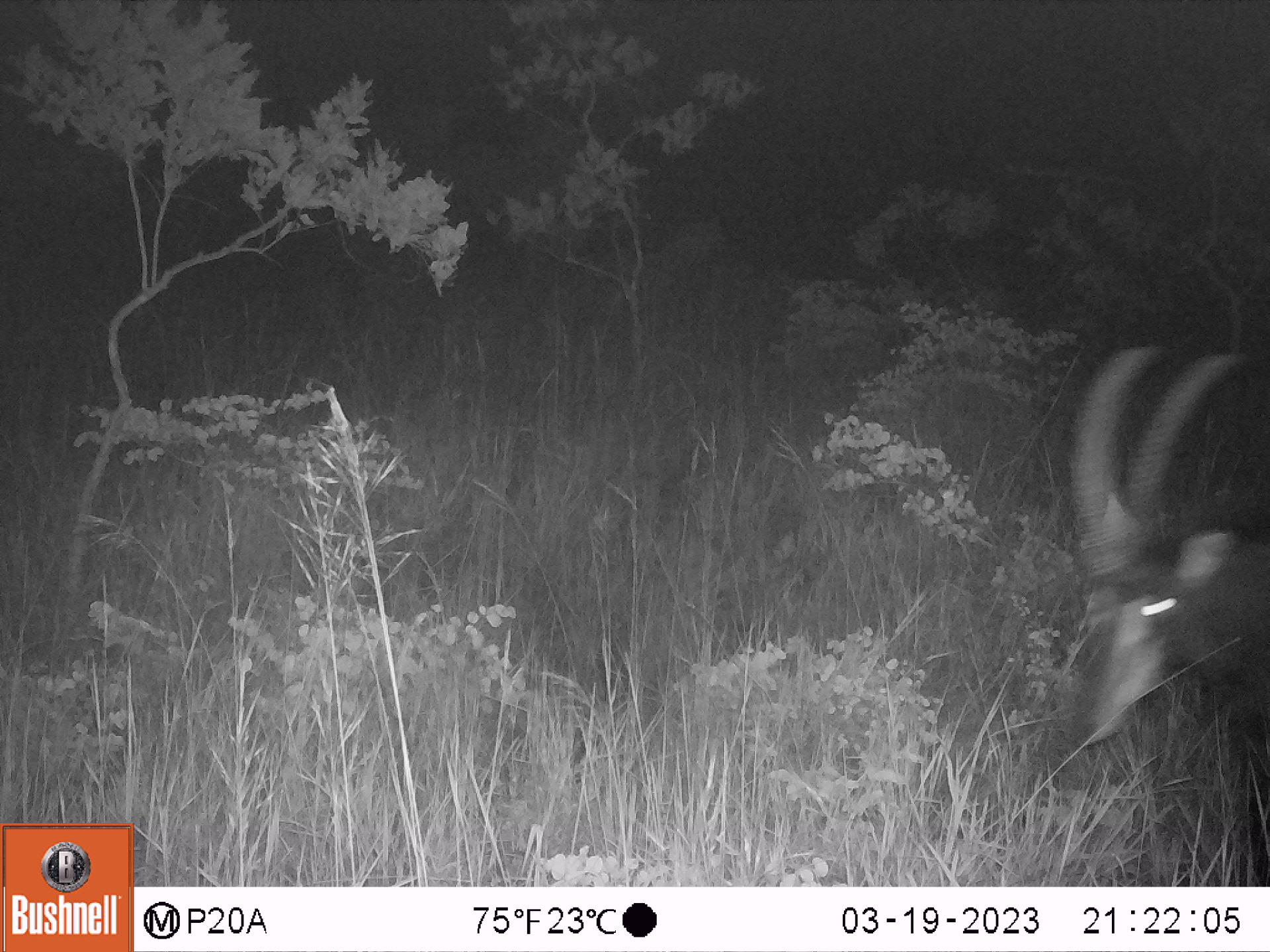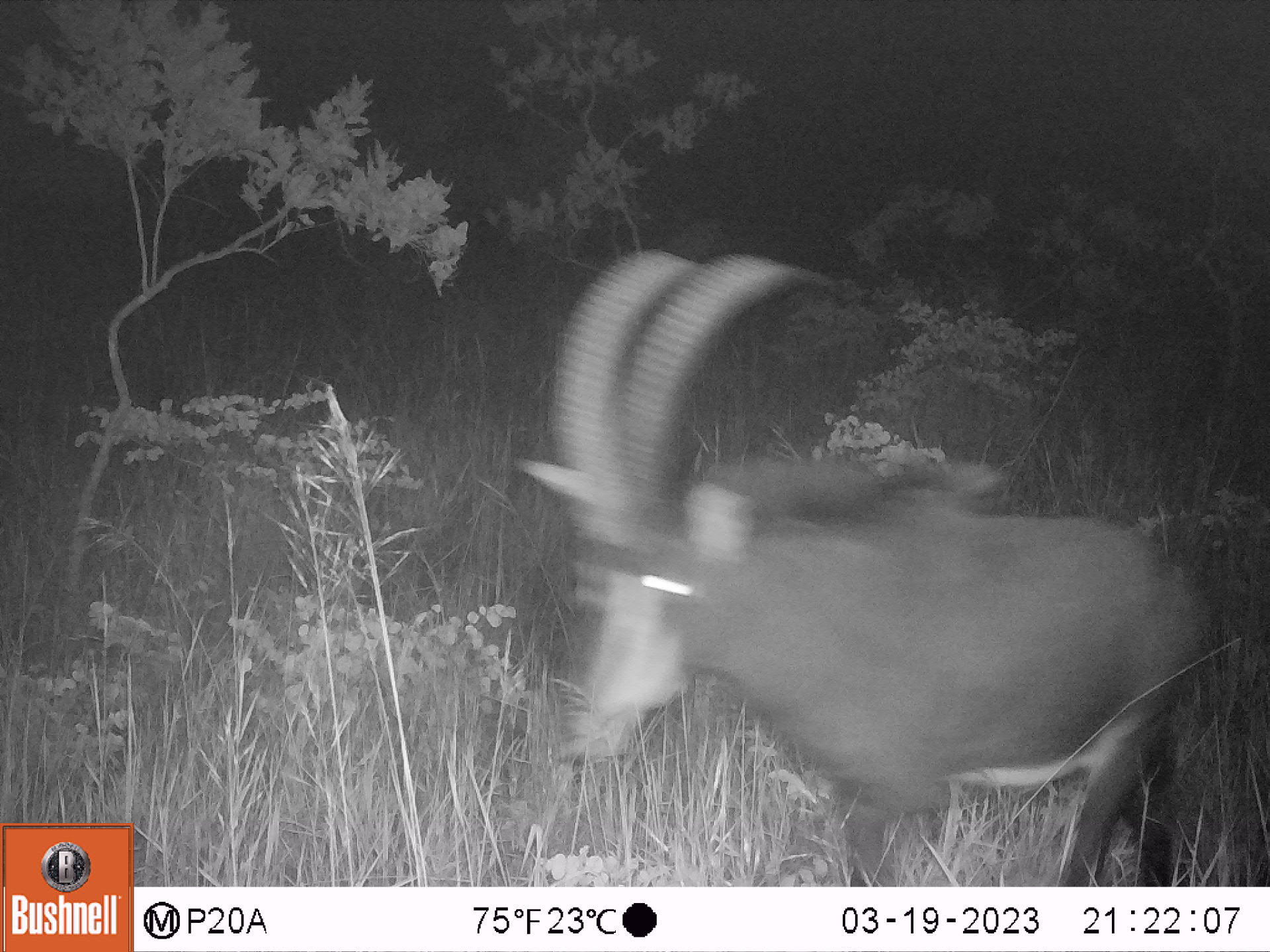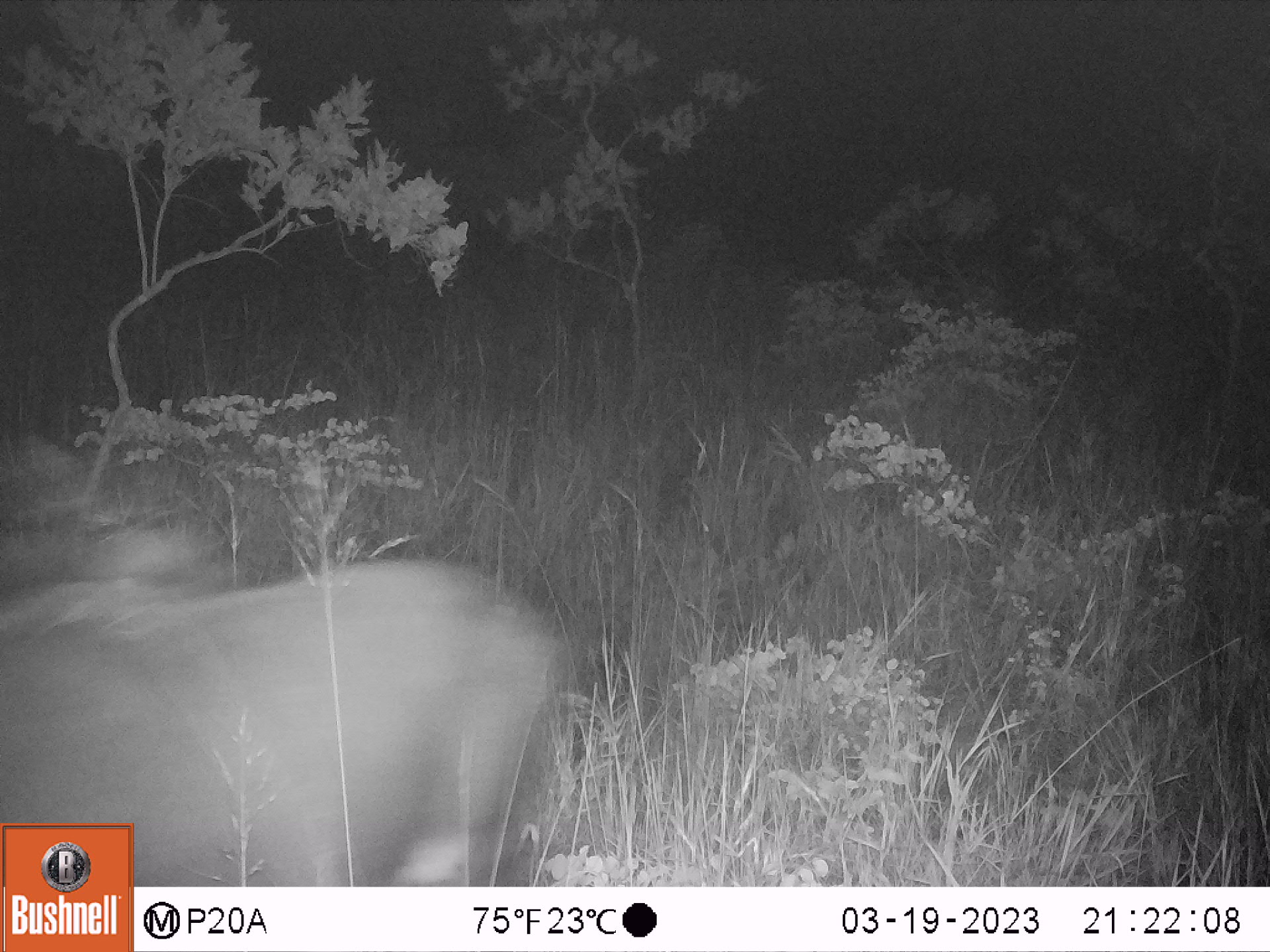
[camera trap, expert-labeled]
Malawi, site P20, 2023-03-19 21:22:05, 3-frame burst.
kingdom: Animalia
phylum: Chordata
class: Mammalia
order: Artiodactyla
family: Bovidae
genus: Hippotragus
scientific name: Hippotragus niger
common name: sable antelope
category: sable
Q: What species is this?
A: Sable (sable antelope) (Hippotragus niger).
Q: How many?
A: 1.